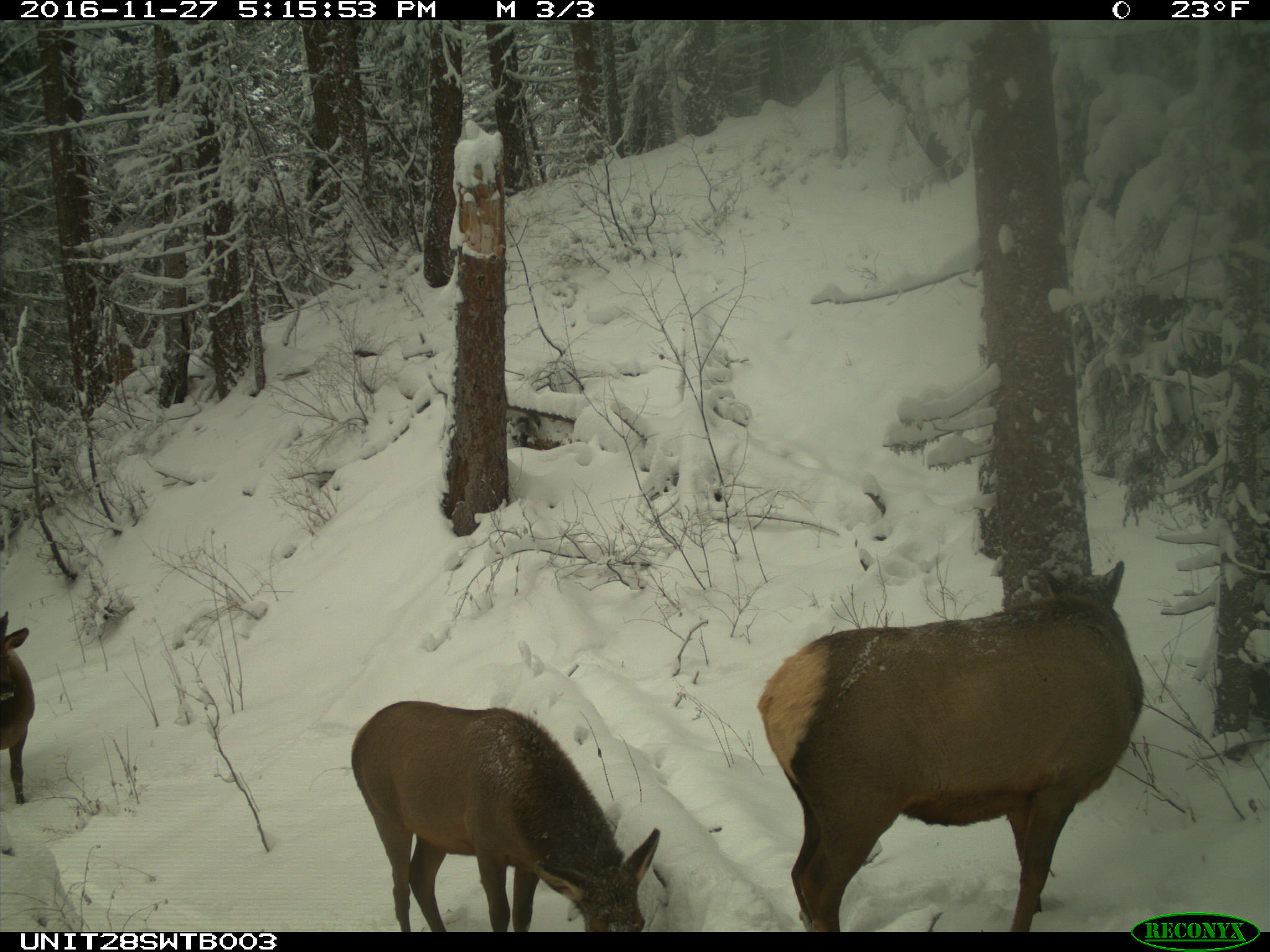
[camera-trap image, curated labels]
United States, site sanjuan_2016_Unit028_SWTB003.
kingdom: Animalia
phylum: Chordata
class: Mammalia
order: Artiodactyla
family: Cervidae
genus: Cervus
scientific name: Cervus elaphus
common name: red deer